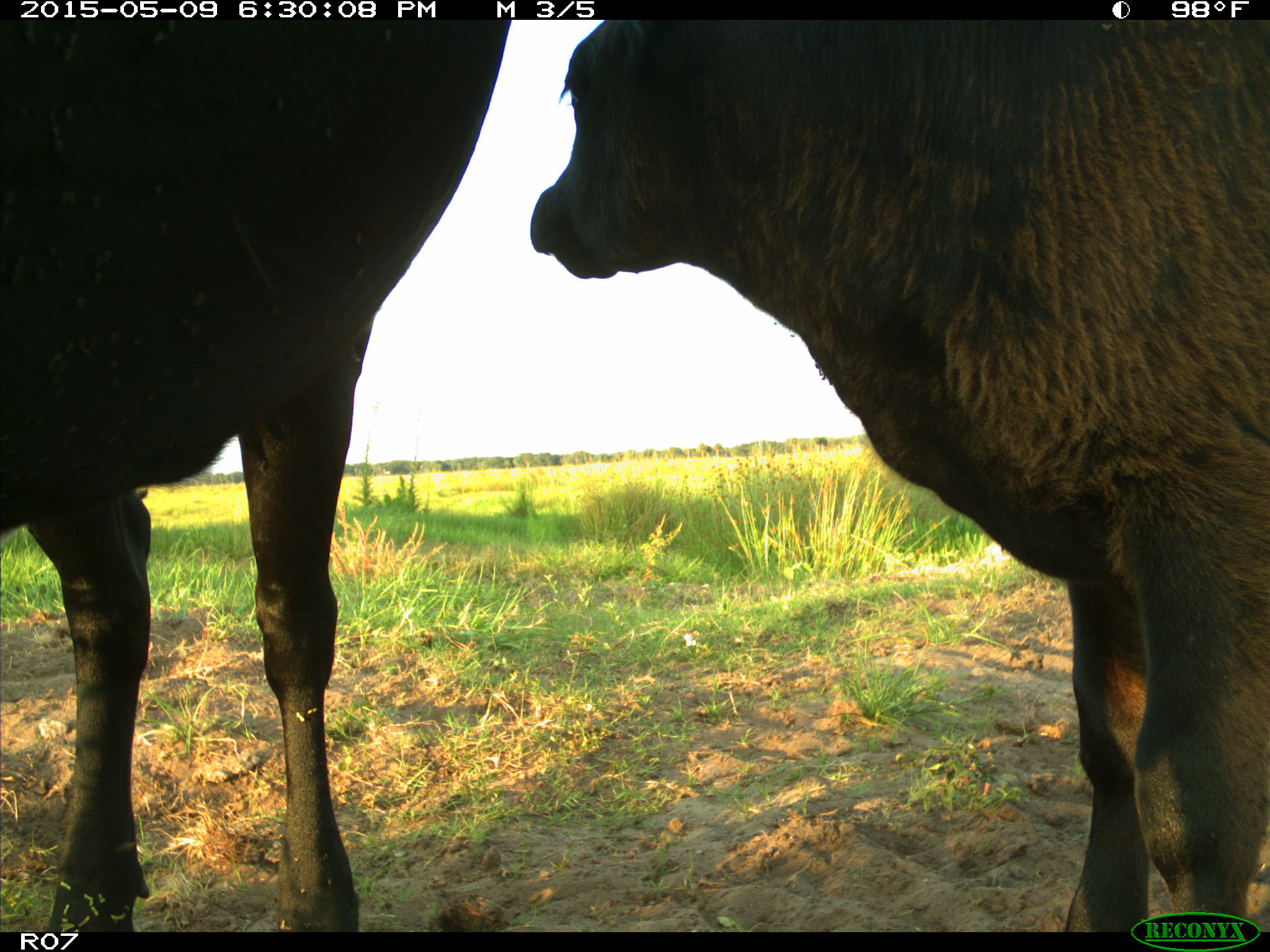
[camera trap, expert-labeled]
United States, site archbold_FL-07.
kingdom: Animalia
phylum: Chordata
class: Mammalia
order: Artiodactyla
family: Bovidae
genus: Bos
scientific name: Bos taurus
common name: domestic cow